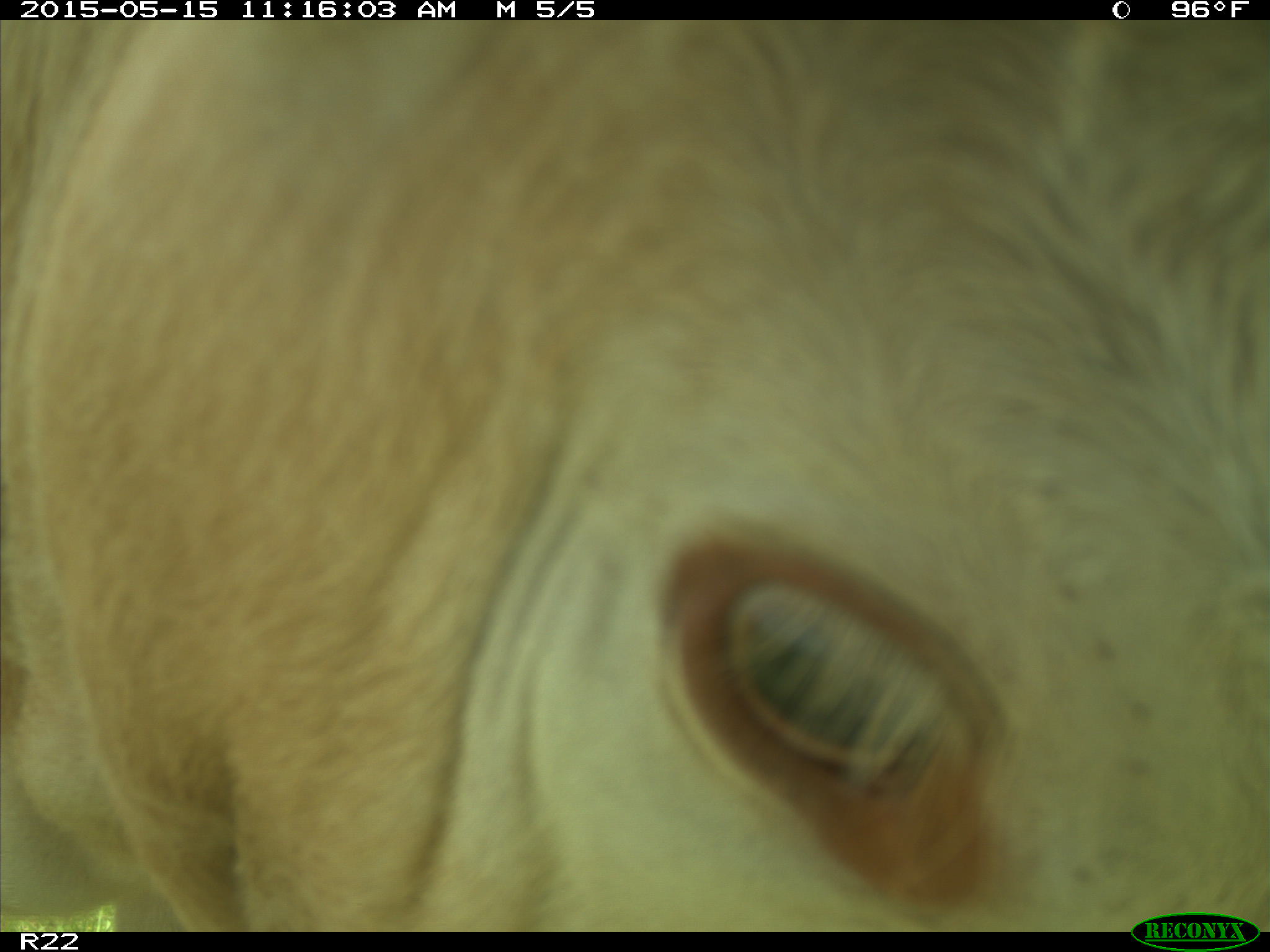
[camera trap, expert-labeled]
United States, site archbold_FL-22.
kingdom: Animalia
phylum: Chordata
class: Mammalia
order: Artiodactyla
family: Bovidae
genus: Bos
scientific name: Bos taurus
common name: domestic cow